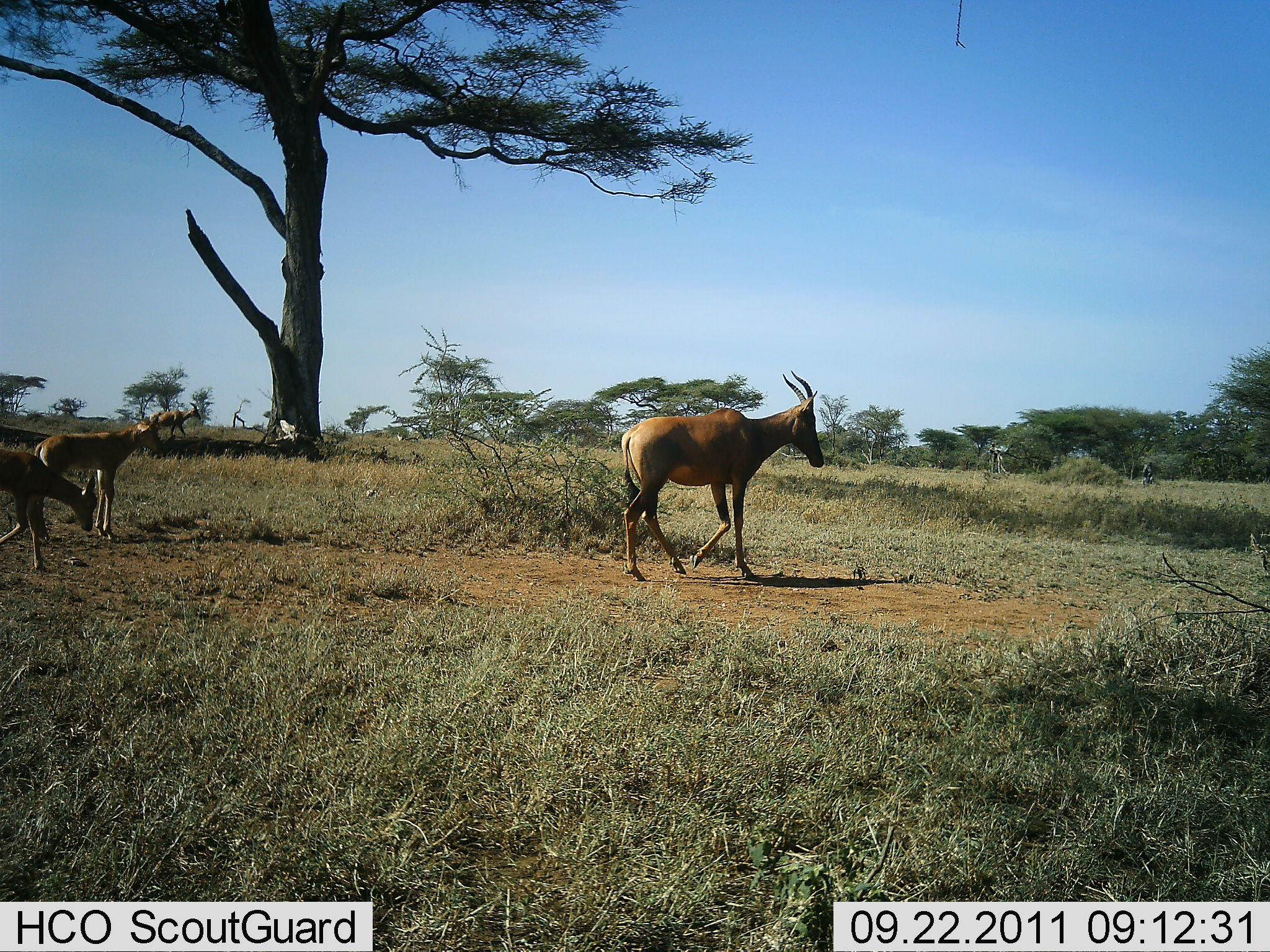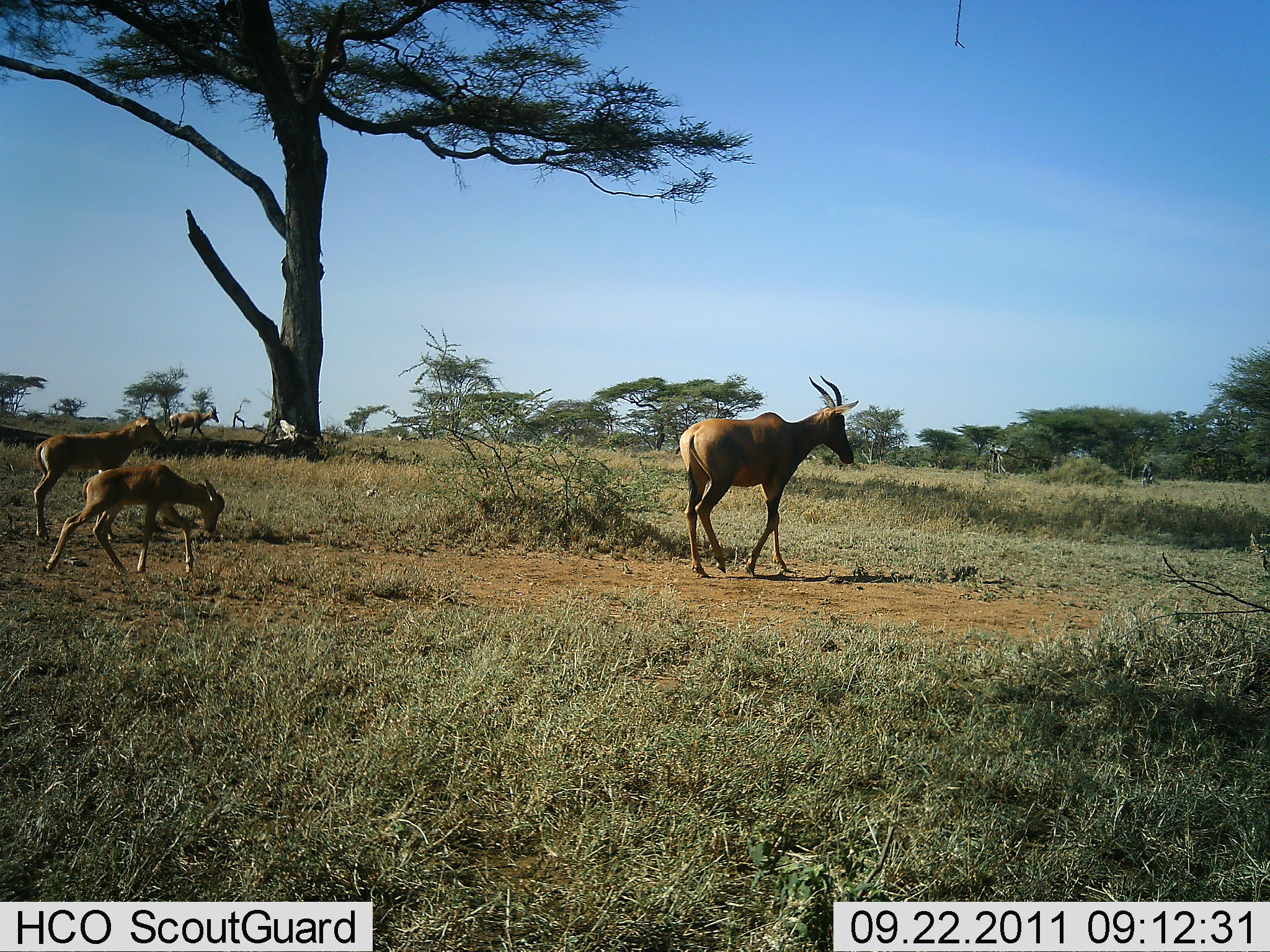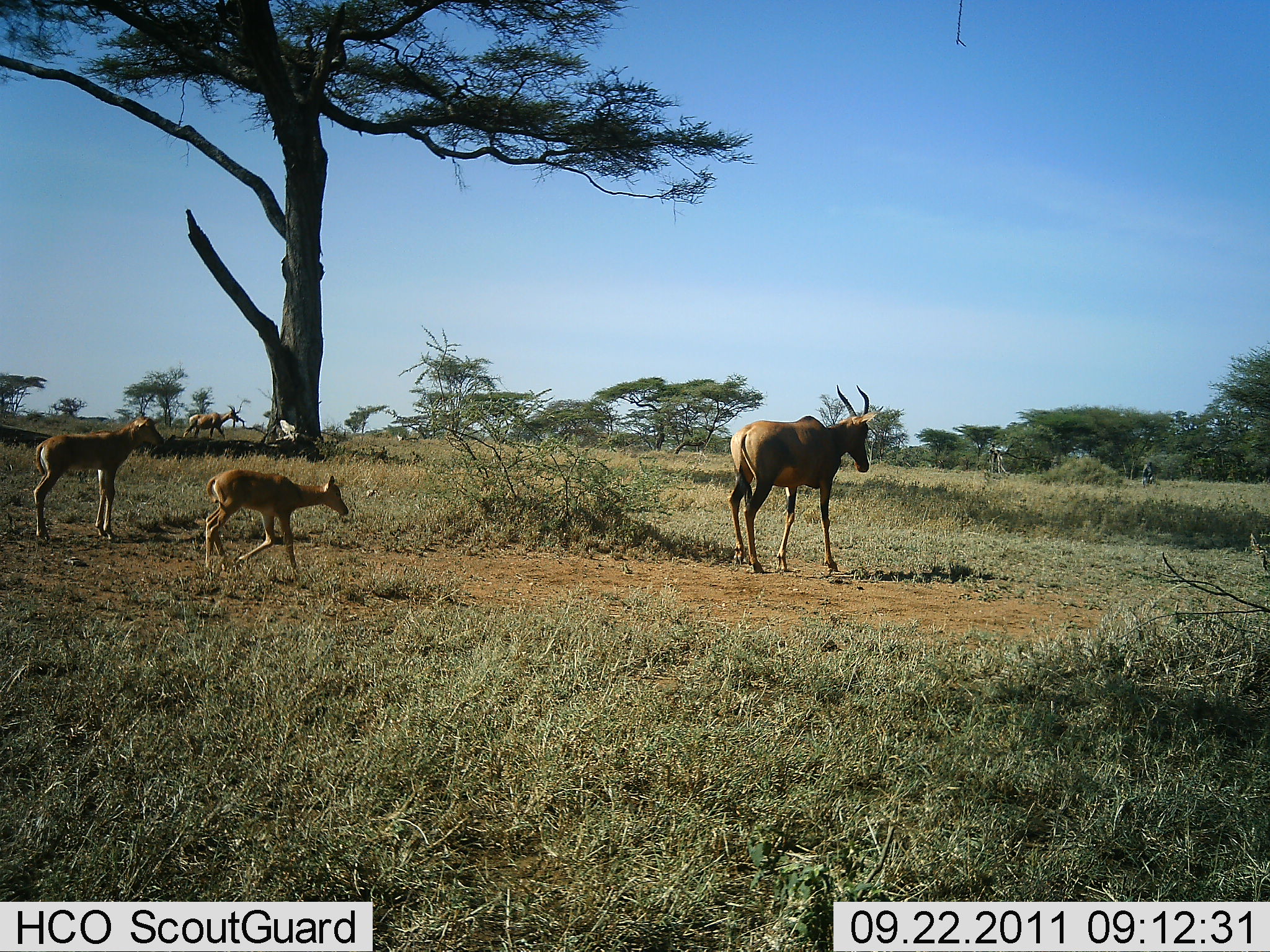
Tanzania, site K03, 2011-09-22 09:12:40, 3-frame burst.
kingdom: Animalia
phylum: Chordata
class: Mammalia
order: Artiodactyla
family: Bovidae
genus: Alcelaphus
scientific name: Alcelaphus buselaphus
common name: hartebeest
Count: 4.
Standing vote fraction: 20%.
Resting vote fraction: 0%.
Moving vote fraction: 100%.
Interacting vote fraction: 0%.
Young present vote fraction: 70%.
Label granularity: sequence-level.